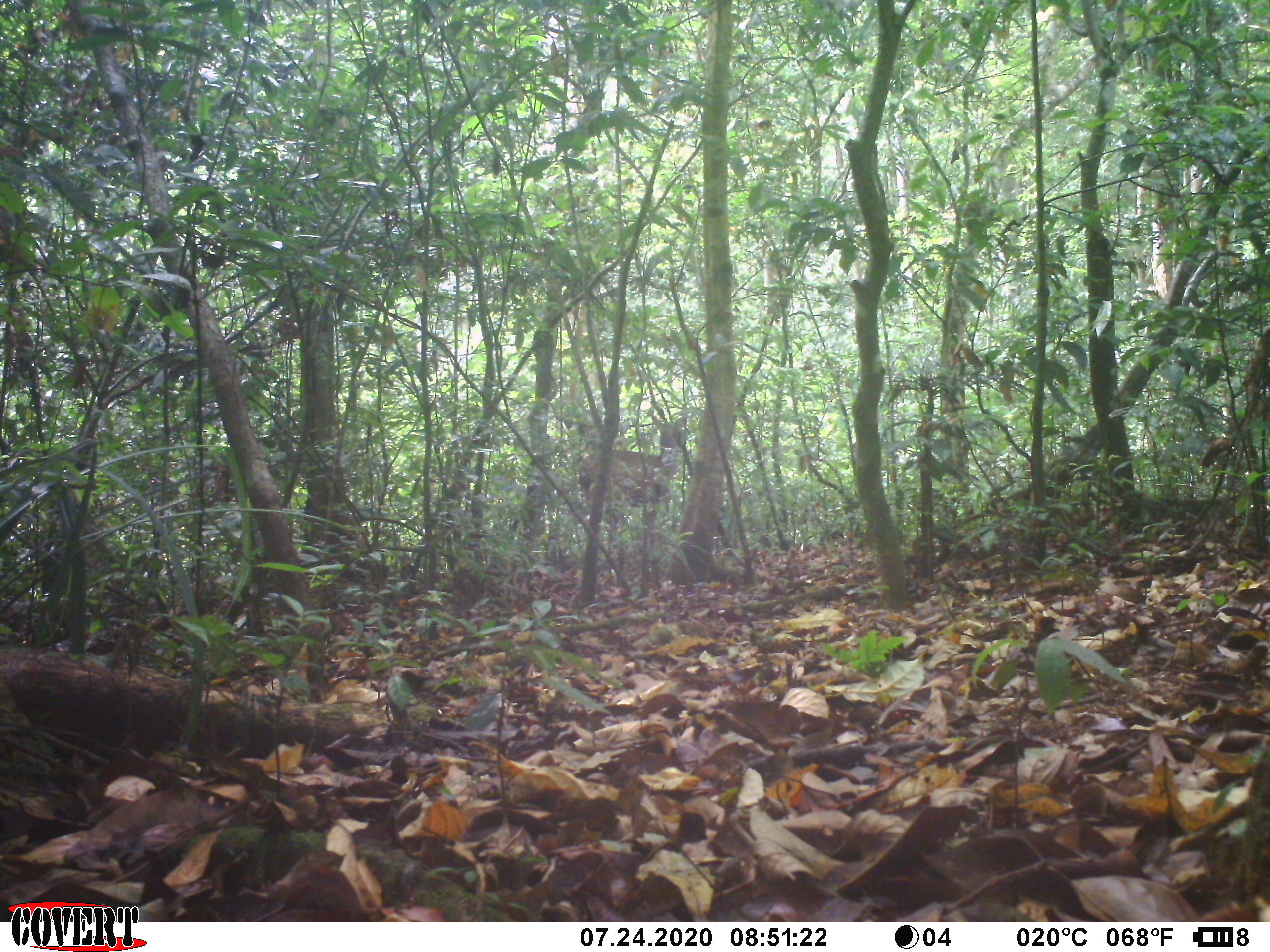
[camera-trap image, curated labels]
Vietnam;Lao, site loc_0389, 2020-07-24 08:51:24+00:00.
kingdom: Animalia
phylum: Chordata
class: Mammalia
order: Artiodactyla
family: Cervidae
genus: Rusa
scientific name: Rusa unicolor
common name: sambar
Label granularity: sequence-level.